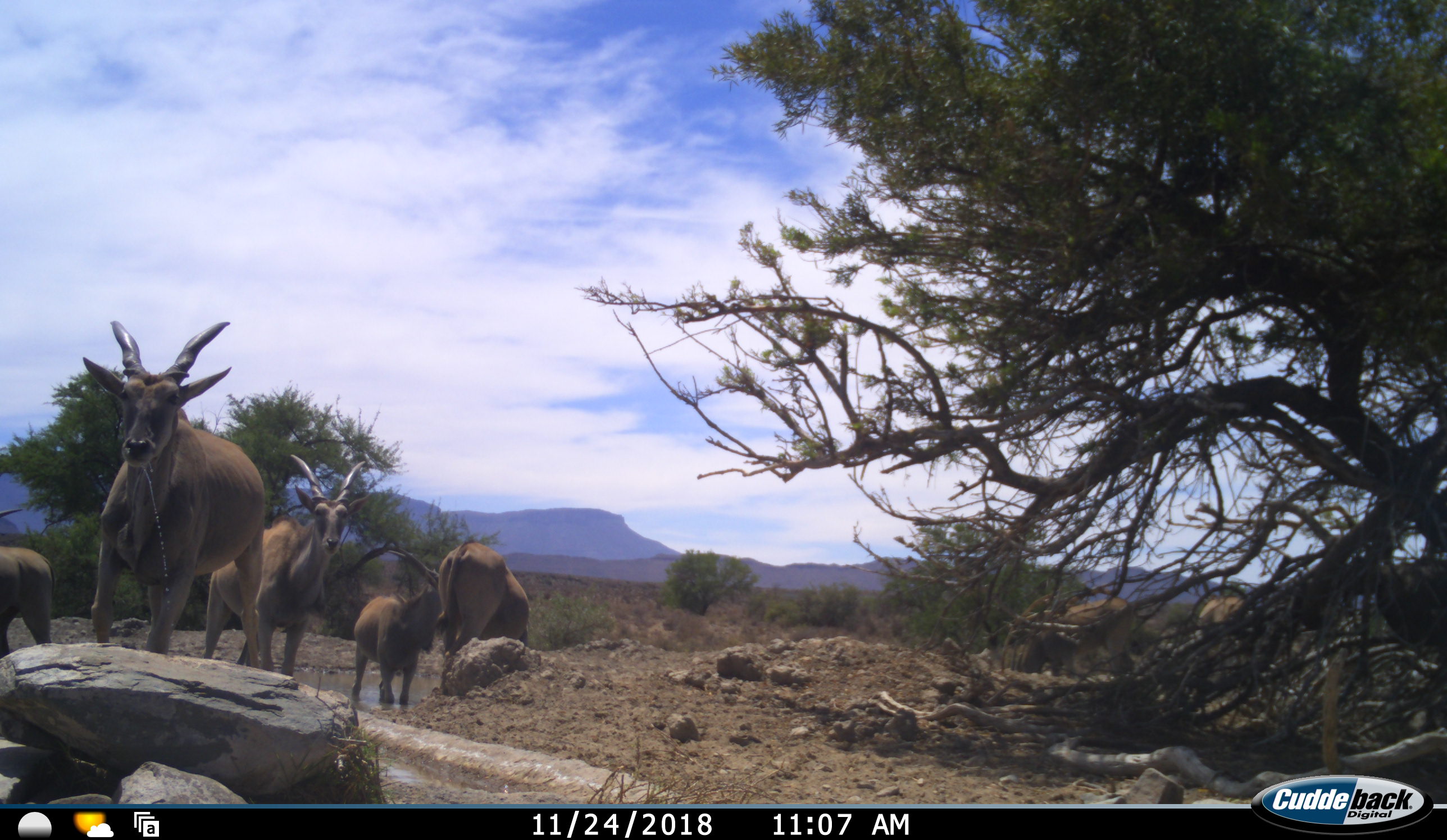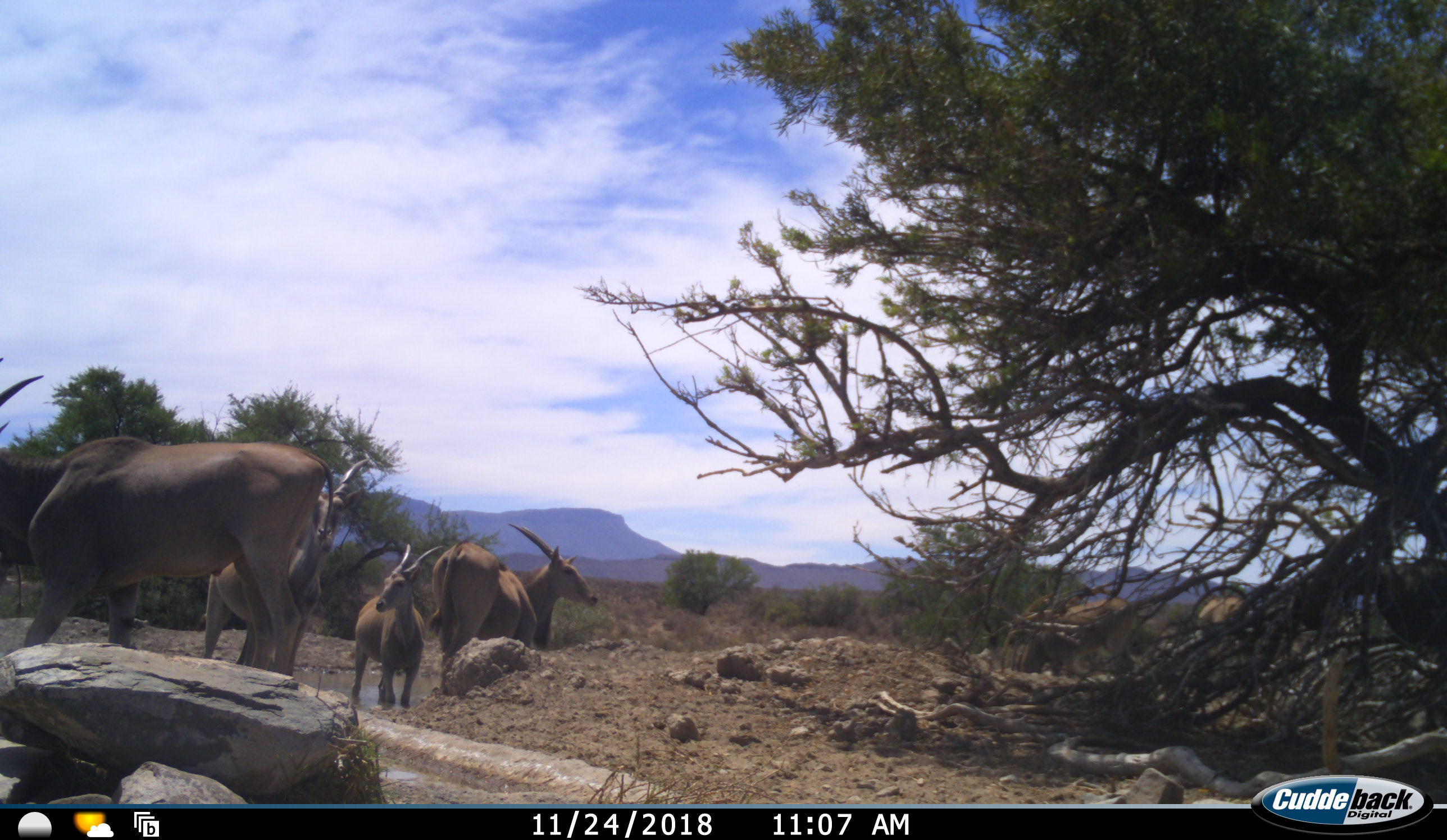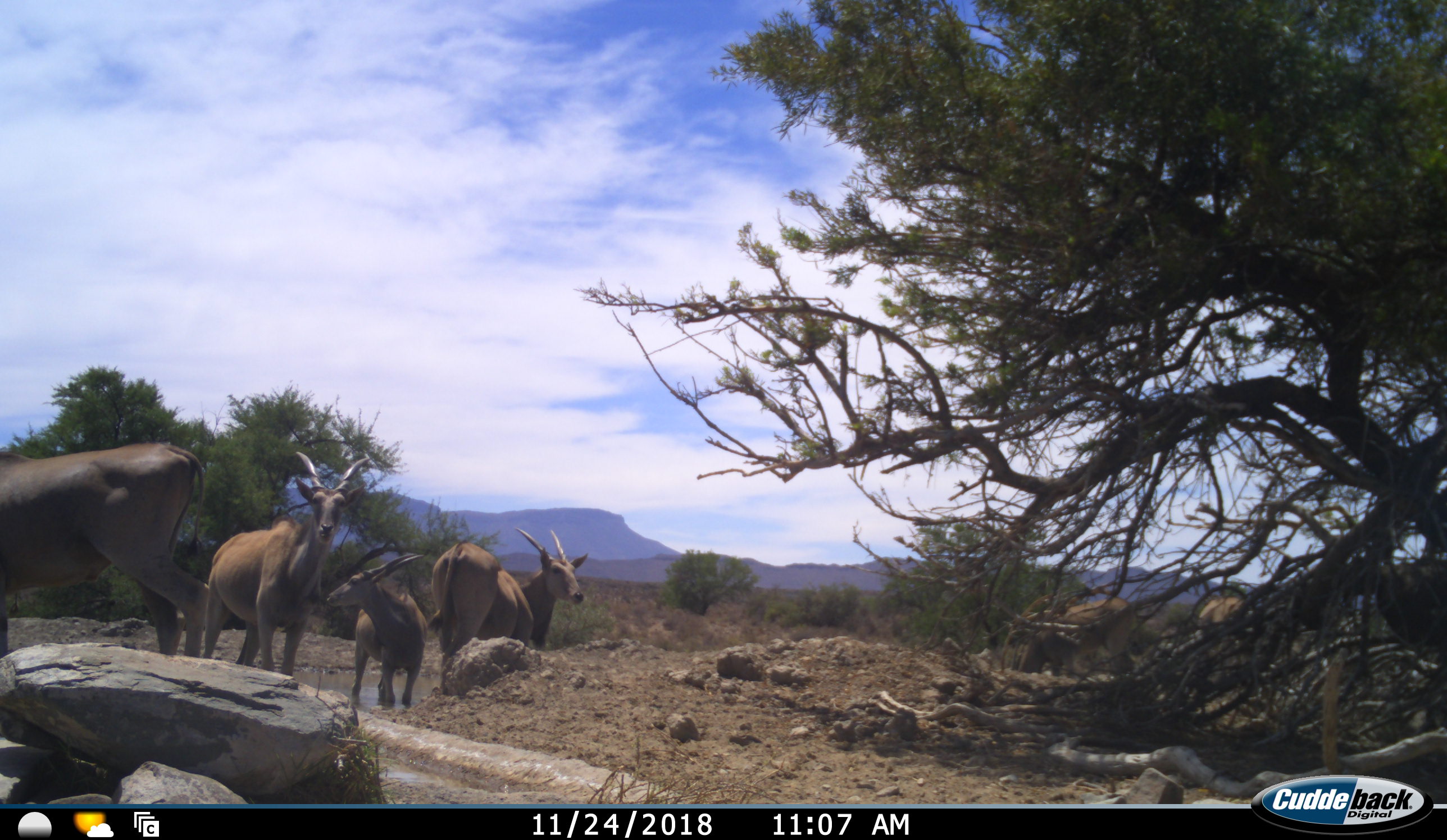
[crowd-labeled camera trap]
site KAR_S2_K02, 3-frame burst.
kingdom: Animalia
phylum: Chordata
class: Mammalia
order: Artiodactyla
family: Bovidae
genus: Tragelaphus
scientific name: Tragelaphus oryx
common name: eland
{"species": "eland (Tragelaphus oryx)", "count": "7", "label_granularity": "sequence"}